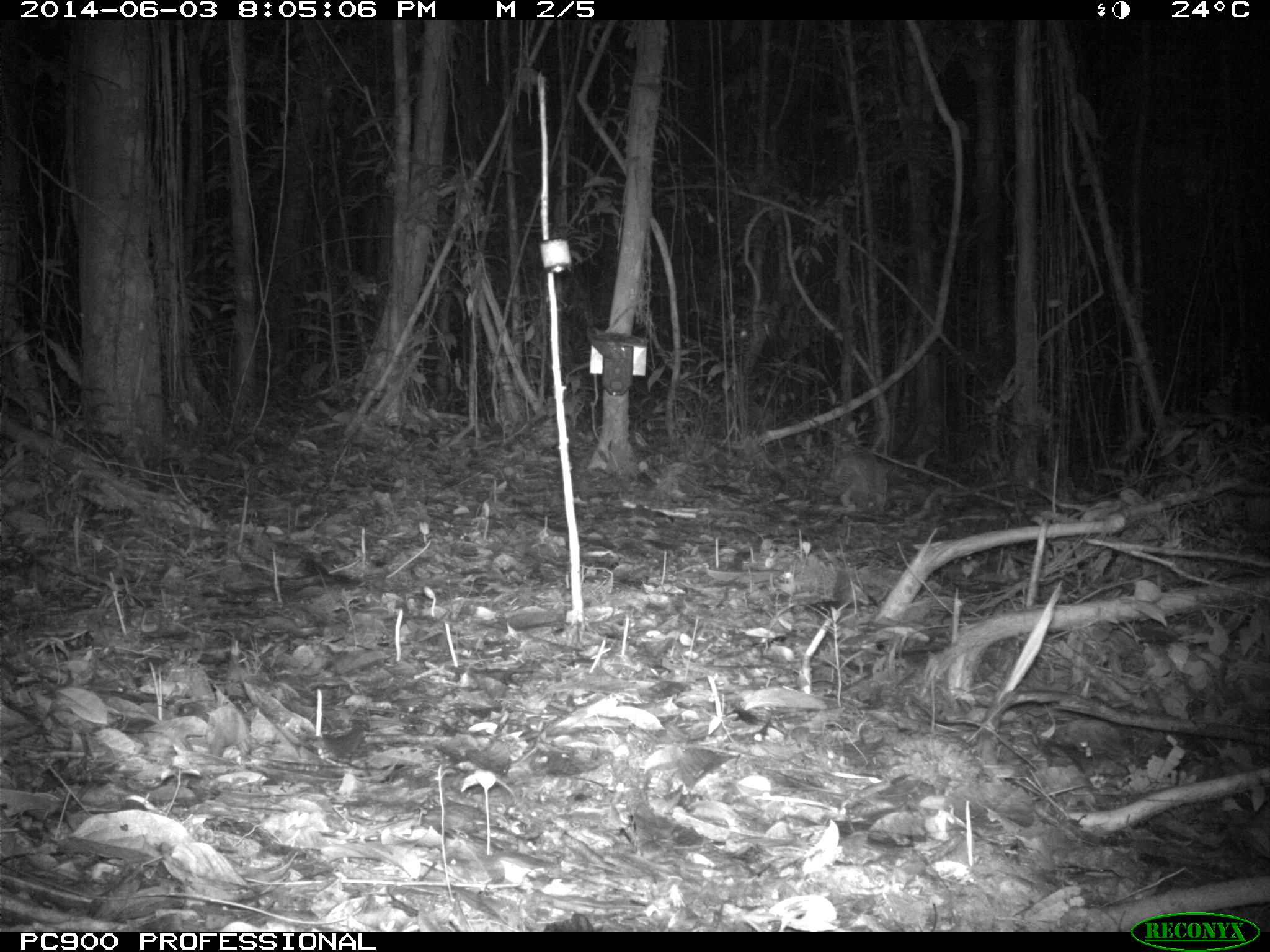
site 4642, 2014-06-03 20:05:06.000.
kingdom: Animalia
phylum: Chordata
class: Mammalia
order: Cingulata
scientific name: Cingulata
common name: armadillo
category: unknown armadillo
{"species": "unknown armadillo (armadillo) (Cingulata)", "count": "1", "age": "adult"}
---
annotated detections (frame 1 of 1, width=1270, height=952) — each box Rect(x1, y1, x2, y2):
unknown armadillo: Rect(820, 453, 896, 509)